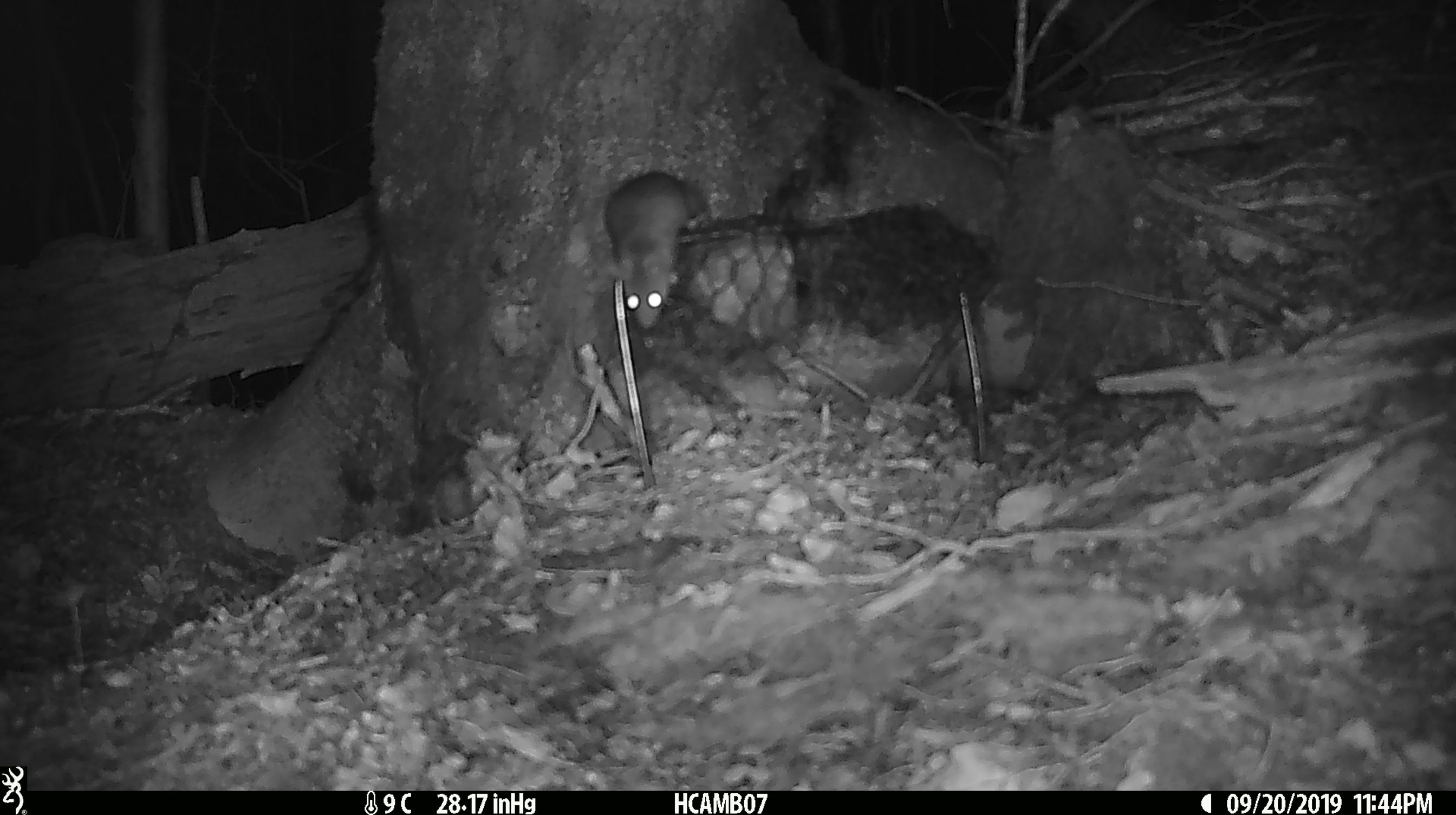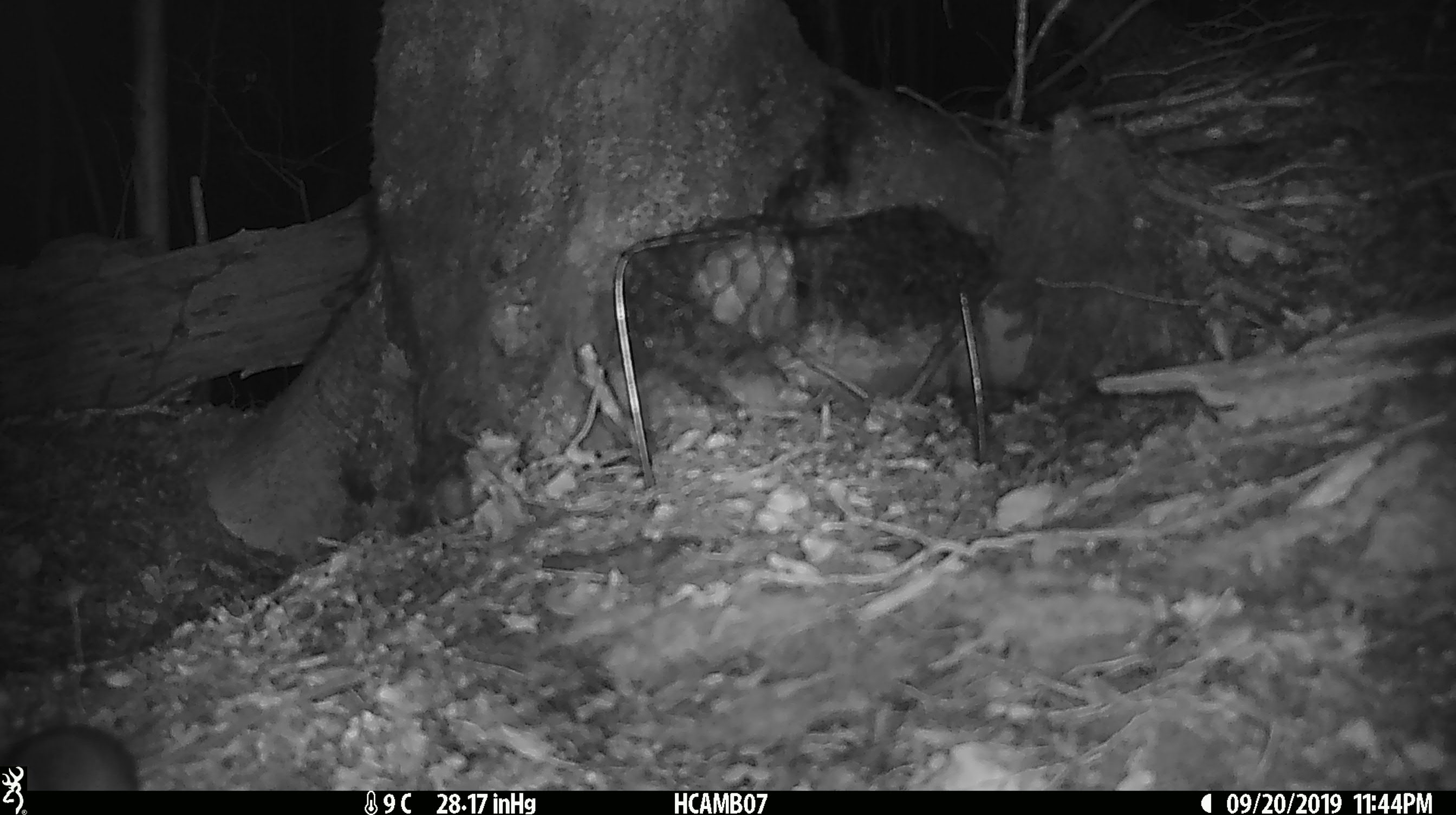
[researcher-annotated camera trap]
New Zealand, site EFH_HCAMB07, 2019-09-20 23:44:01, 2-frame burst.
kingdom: Animalia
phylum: Chordata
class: Mammalia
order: Rodentia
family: Muridae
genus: Mus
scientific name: Mus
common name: mouse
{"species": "mouse (Mus)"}